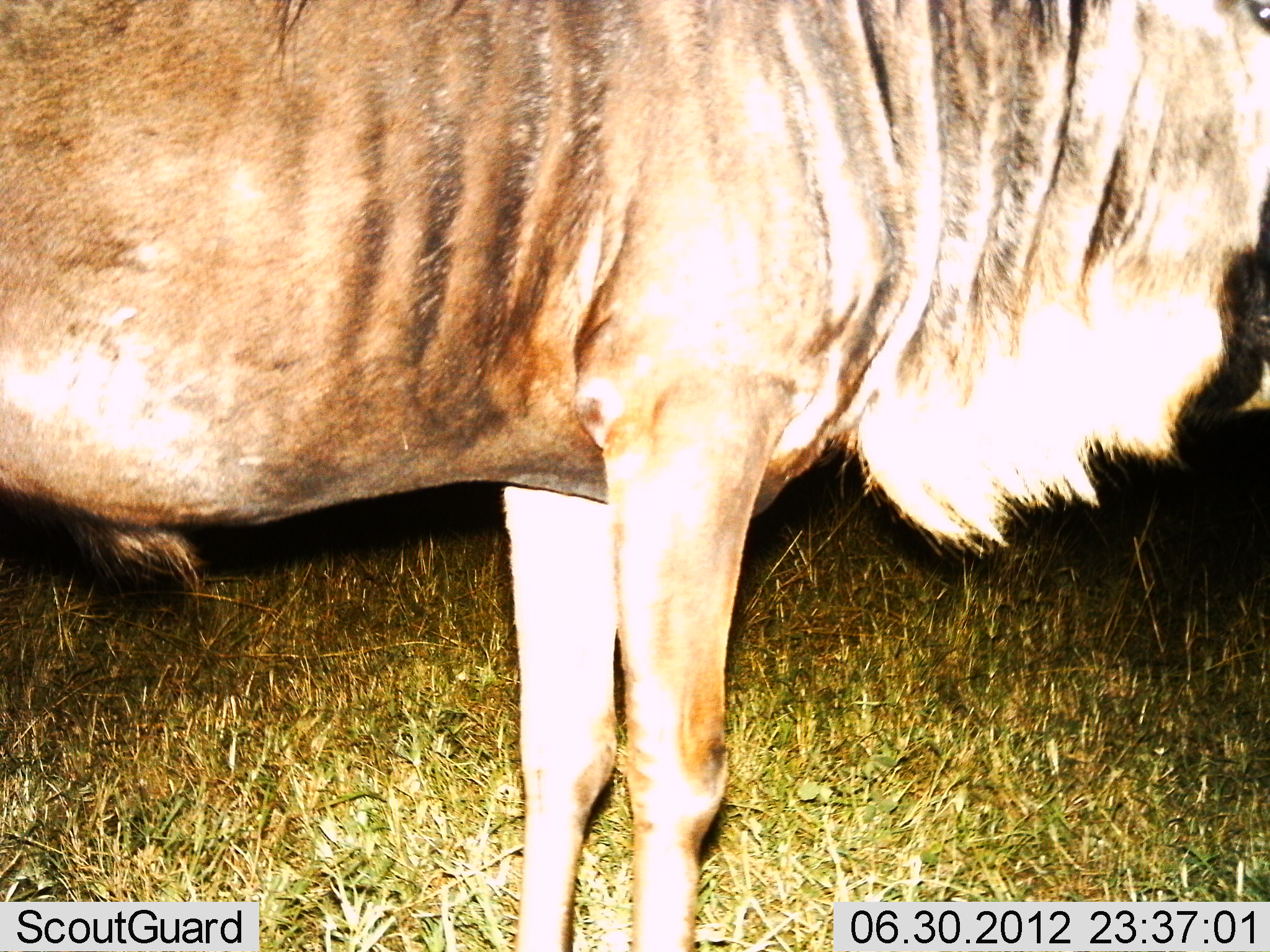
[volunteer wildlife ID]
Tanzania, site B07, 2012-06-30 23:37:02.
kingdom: Animalia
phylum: Chordata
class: Mammalia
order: Artiodactyla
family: Bovidae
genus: Connochaetes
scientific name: Connochaetes taurinus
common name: blue wildebeest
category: wildebeest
Wildebeest (blue wildebeest) (Connochaetes taurinus), count 1. Behavior (volunteer vote fractions): standing 100%, resting 0%, moving 0%, interacting 0%. Young present (vote fraction): 0%. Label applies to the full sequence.